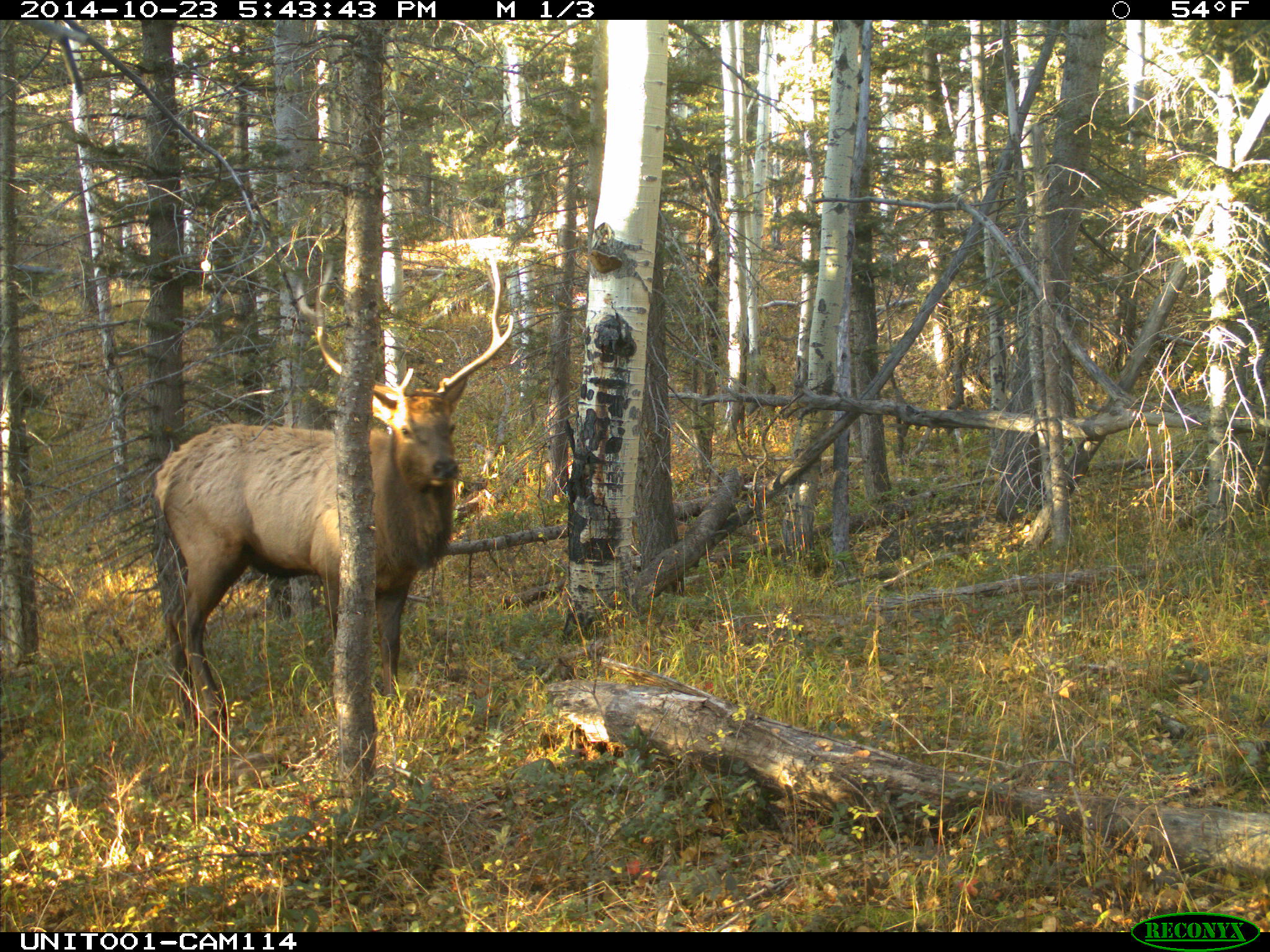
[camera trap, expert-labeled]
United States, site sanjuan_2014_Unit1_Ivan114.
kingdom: Animalia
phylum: Chordata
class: Mammalia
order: Artiodactyla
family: Cervidae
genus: Cervus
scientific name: Cervus elaphus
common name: red deer